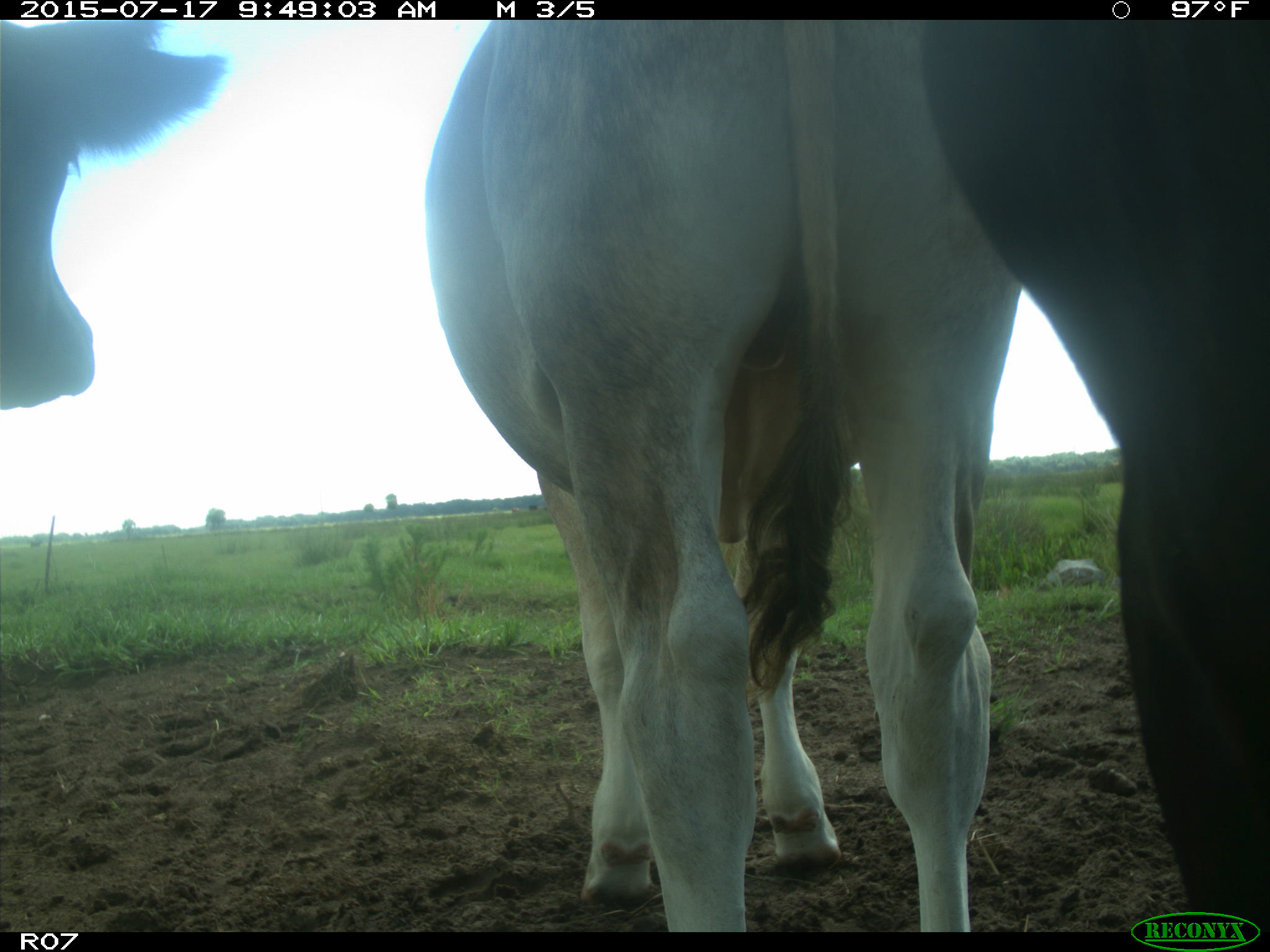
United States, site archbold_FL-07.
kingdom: Animalia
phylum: Chordata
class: Mammalia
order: Artiodactyla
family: Bovidae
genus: Bos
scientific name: Bos taurus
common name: domestic cow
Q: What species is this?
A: Bos taurus (domestic cow).